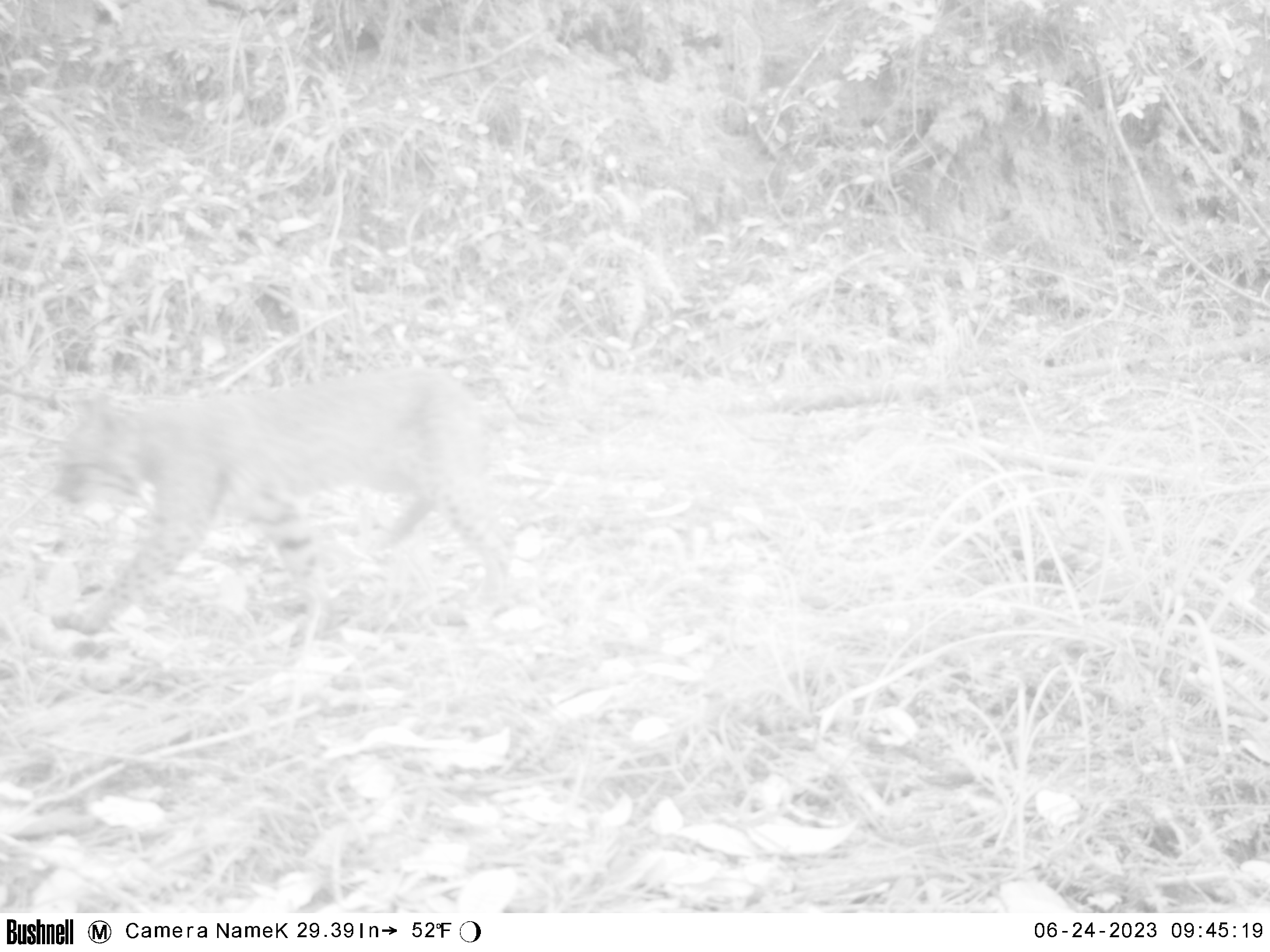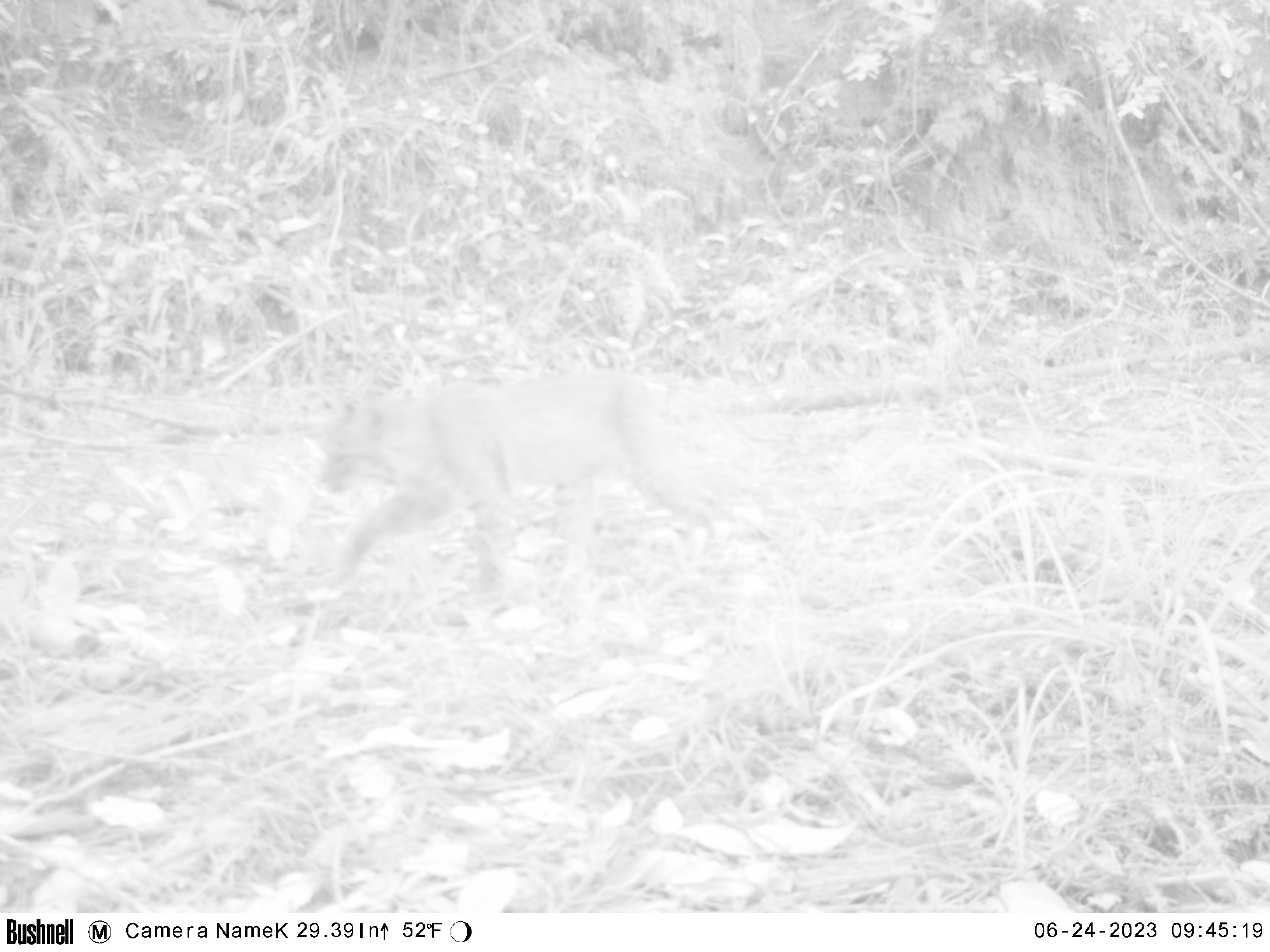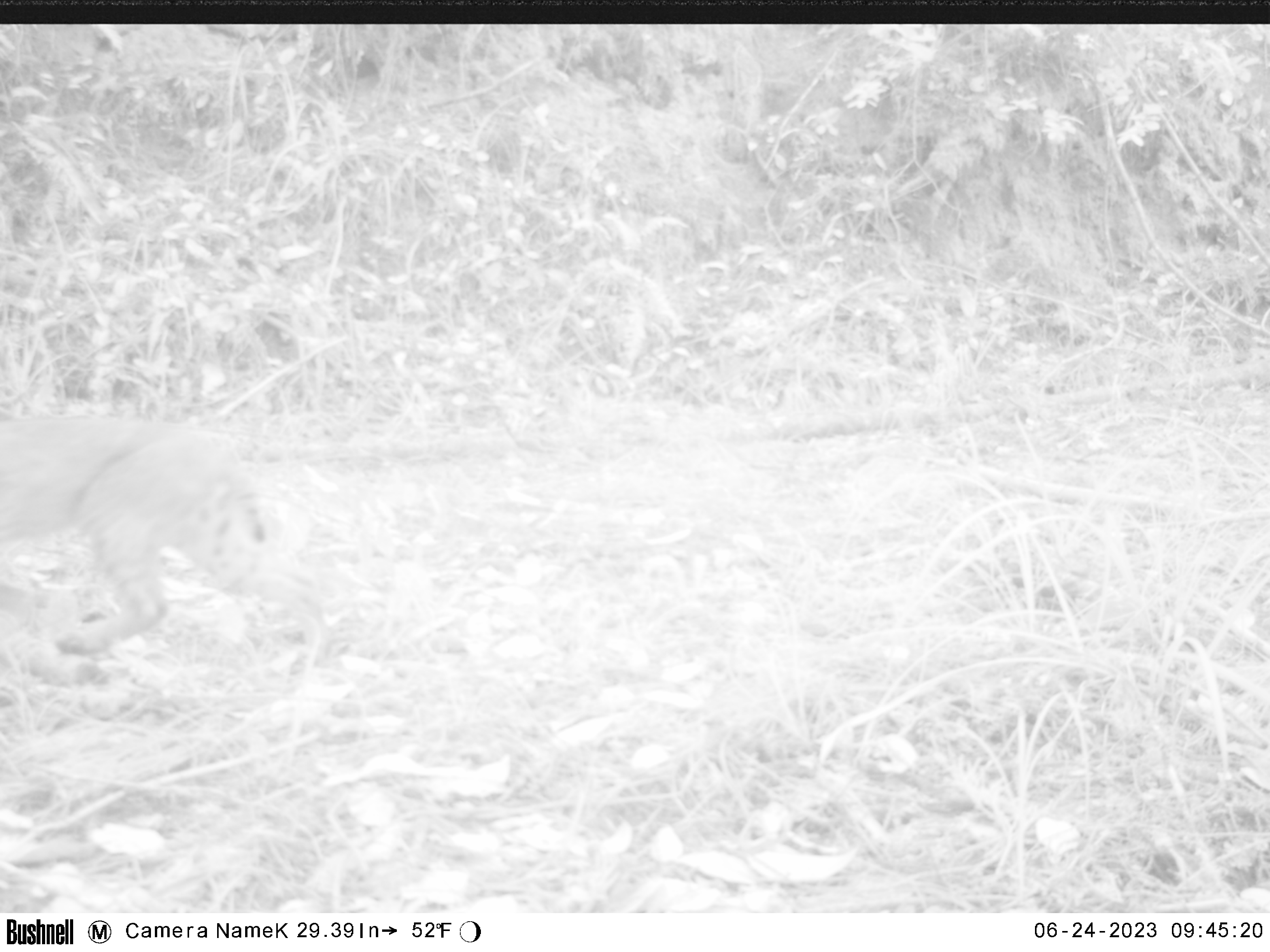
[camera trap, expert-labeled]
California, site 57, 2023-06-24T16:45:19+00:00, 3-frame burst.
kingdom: Animalia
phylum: Chordata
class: Mammalia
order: Carnivora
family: Felidae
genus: Lynx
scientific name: Lynx rufus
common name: bobcat